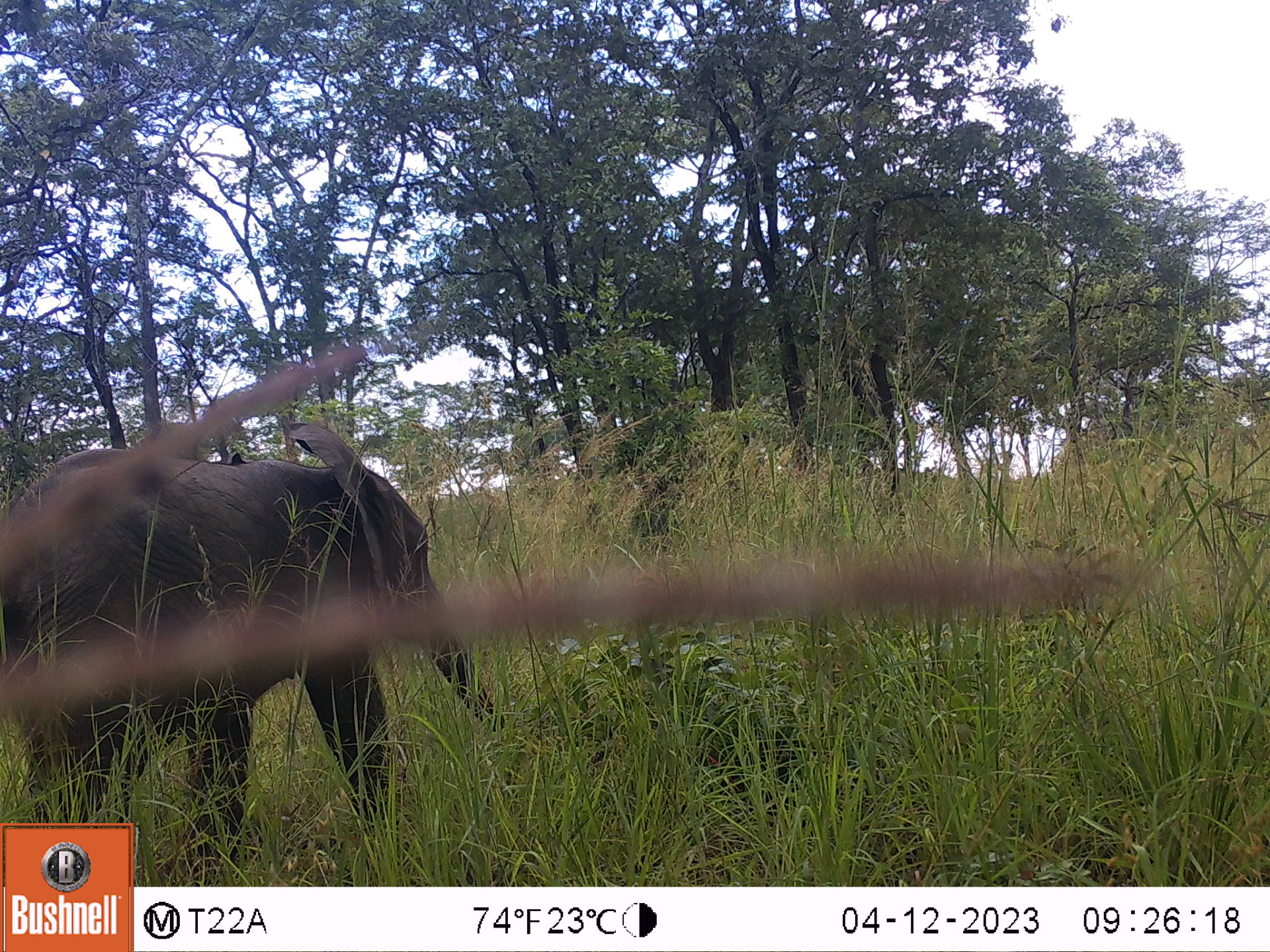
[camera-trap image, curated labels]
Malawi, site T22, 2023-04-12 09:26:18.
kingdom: Animalia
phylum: Chordata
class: Mammalia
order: Proboscidea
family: Elephantidae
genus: Loxodonta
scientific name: Loxodonta africana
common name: african savanna elephant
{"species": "african savanna elephant (Loxodonta africana)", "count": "1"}